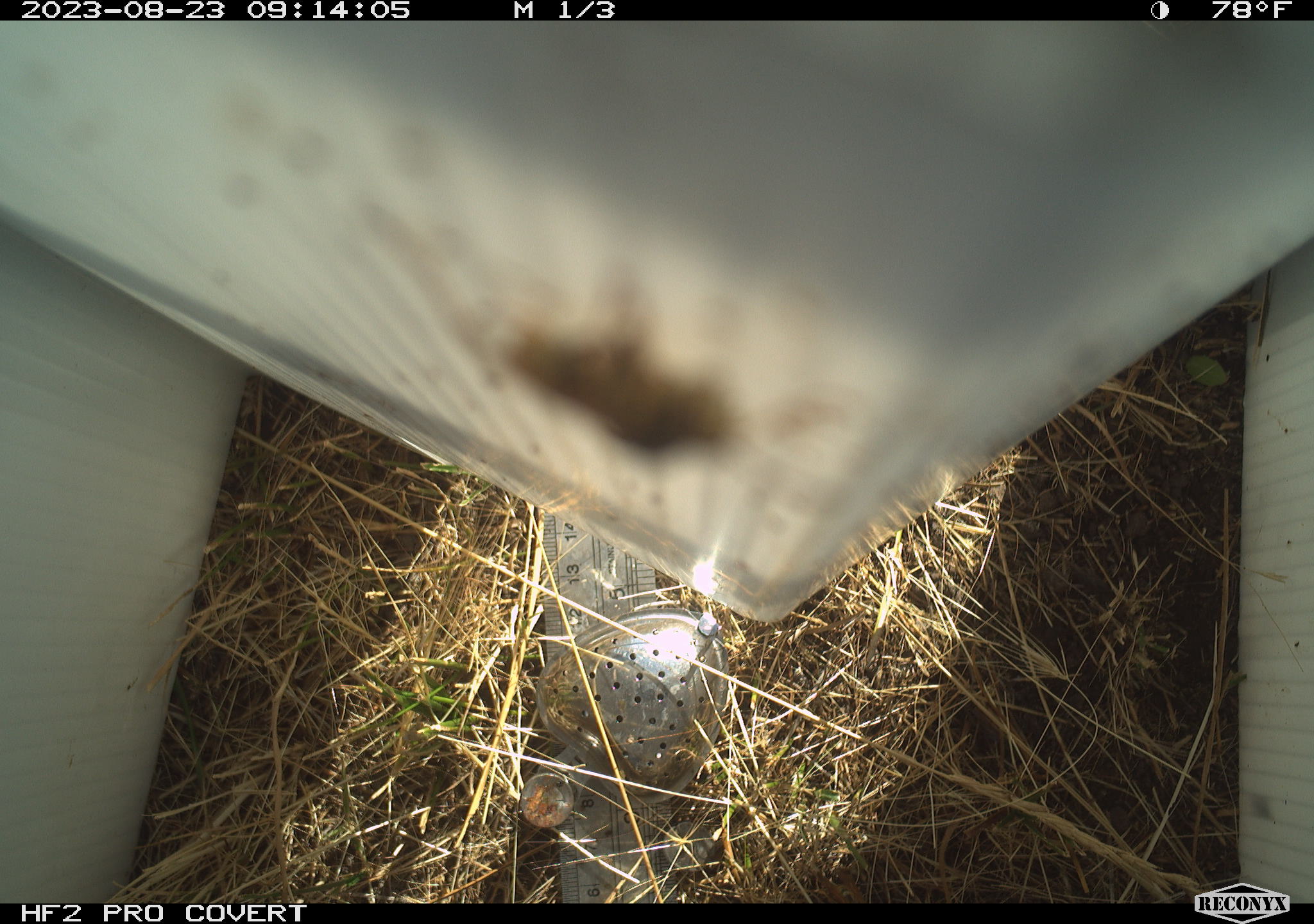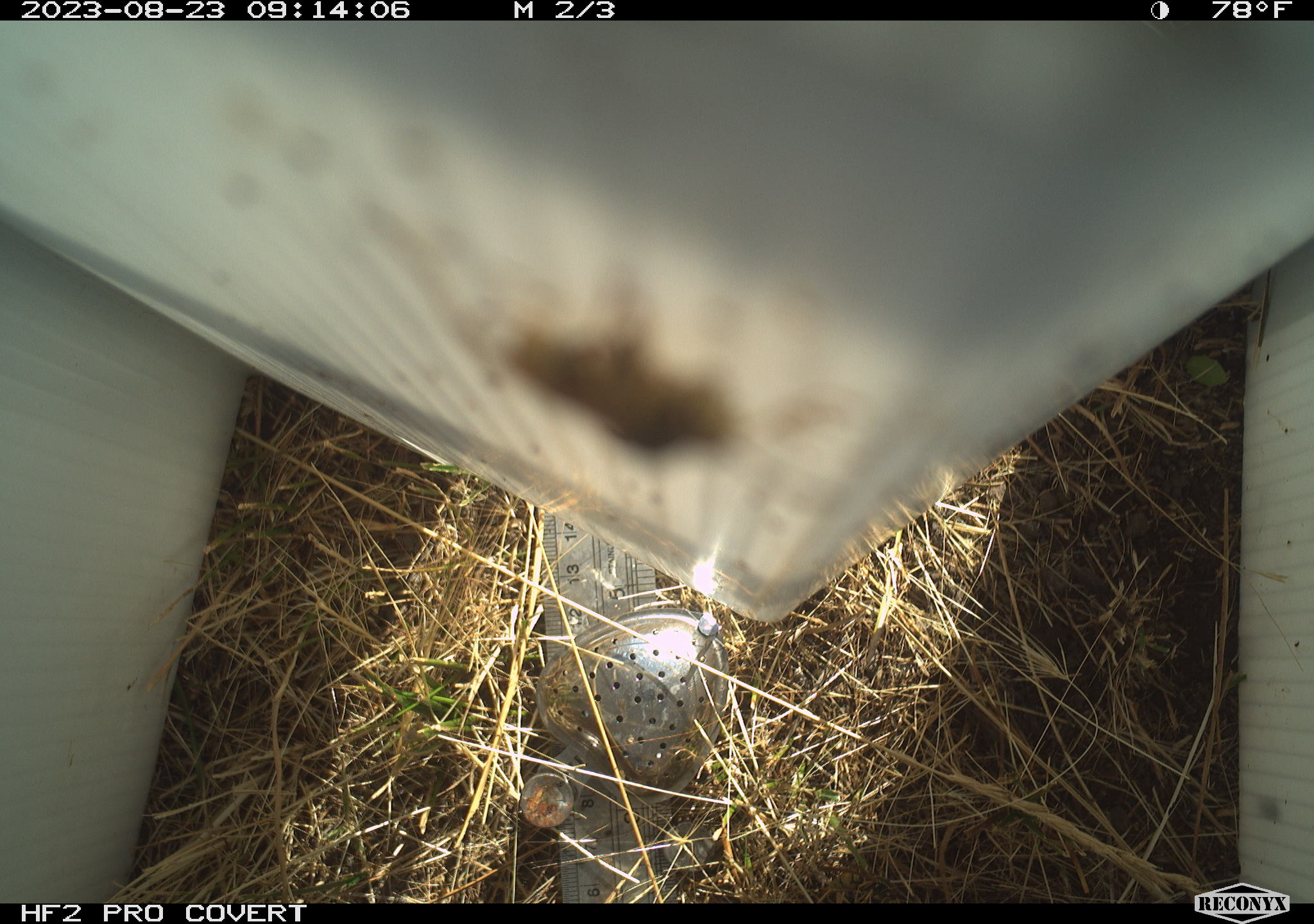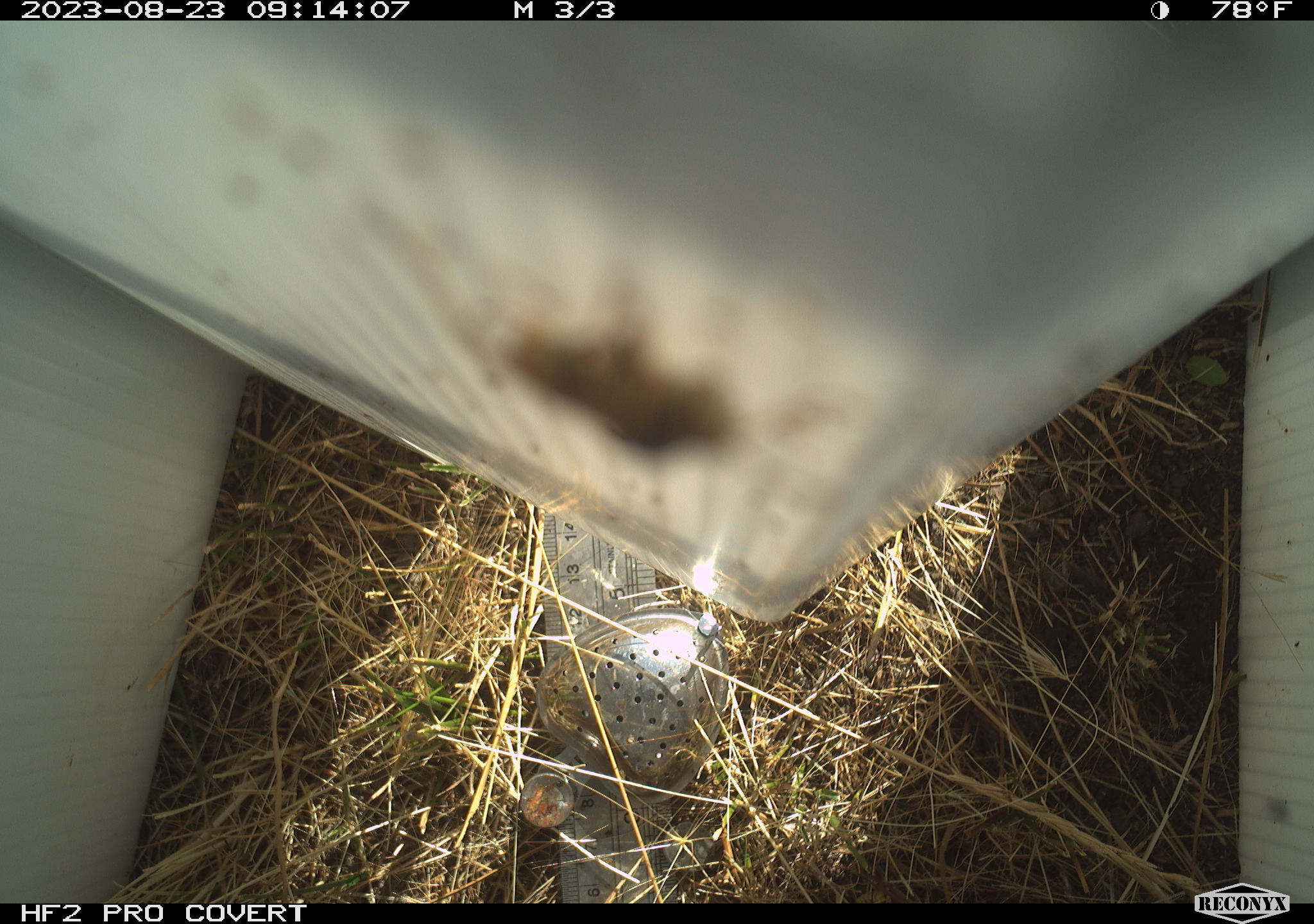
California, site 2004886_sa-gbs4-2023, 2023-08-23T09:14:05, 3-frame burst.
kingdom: Animalia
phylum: Arthropoda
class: Insecta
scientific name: Insecta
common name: insect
Insect (Insecta).